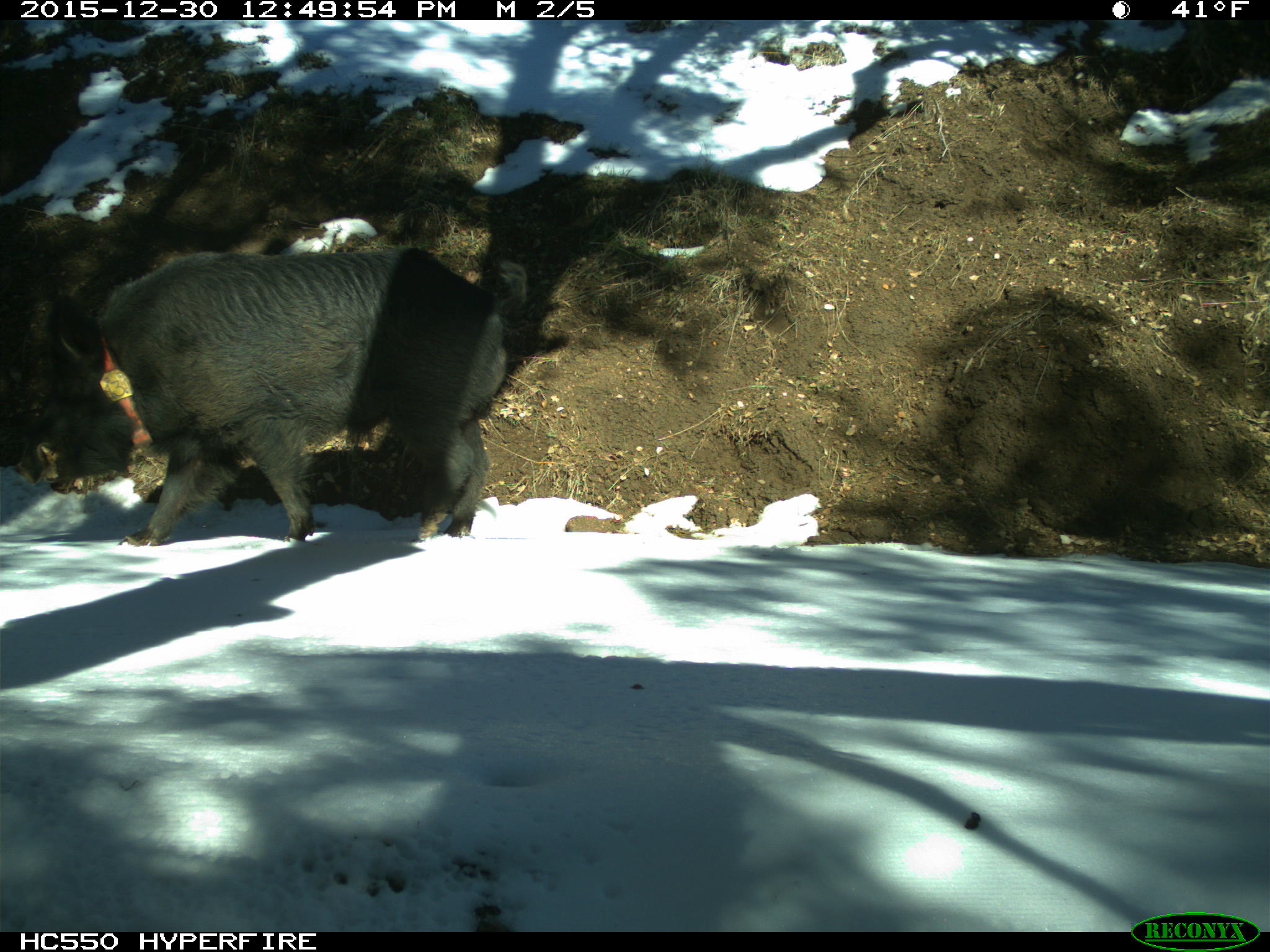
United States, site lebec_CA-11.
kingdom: Animalia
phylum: Chordata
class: Mammalia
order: Artiodactyla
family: Suidae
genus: Sus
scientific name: Sus scrofa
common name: wild boar